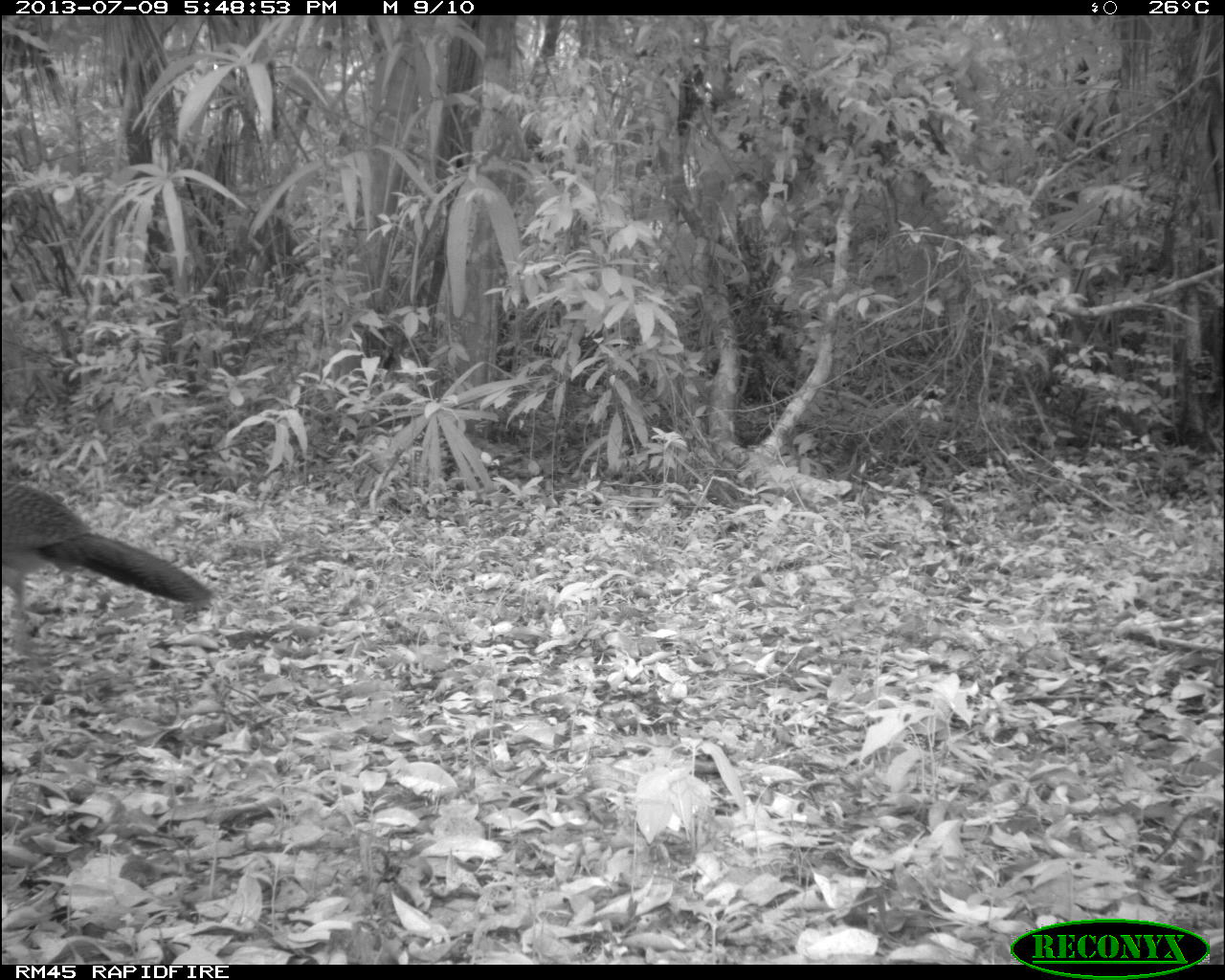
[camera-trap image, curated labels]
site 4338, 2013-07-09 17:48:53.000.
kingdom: Animalia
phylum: Chordata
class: Aves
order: Galliformes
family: Cracidae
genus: Crax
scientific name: Crax rubra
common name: great curassow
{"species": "Crax rubra (great curassow)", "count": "1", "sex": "female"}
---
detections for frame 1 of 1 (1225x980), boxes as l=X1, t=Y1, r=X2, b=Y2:
crax rubra: l=0, t=477, r=214, b=663